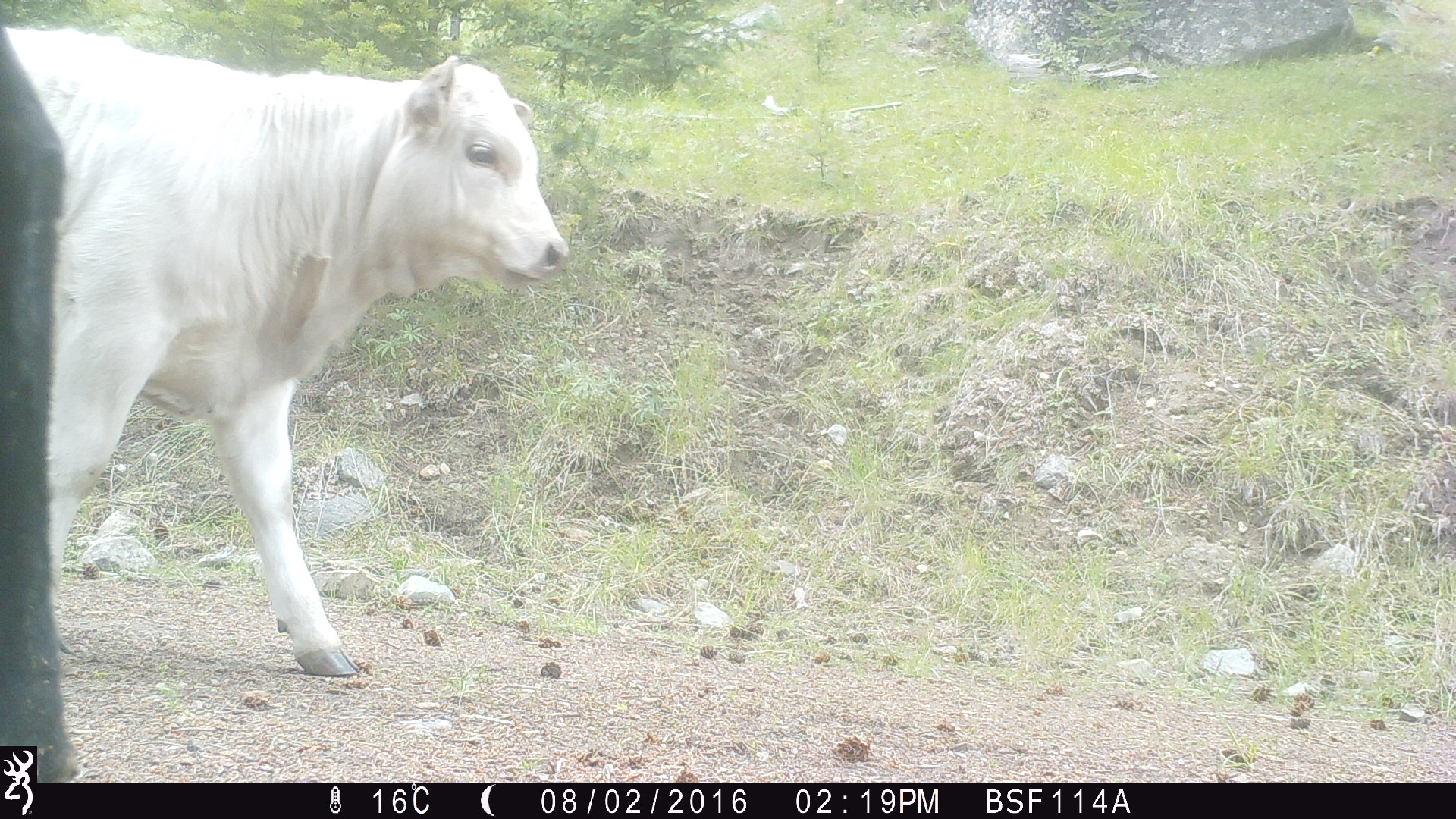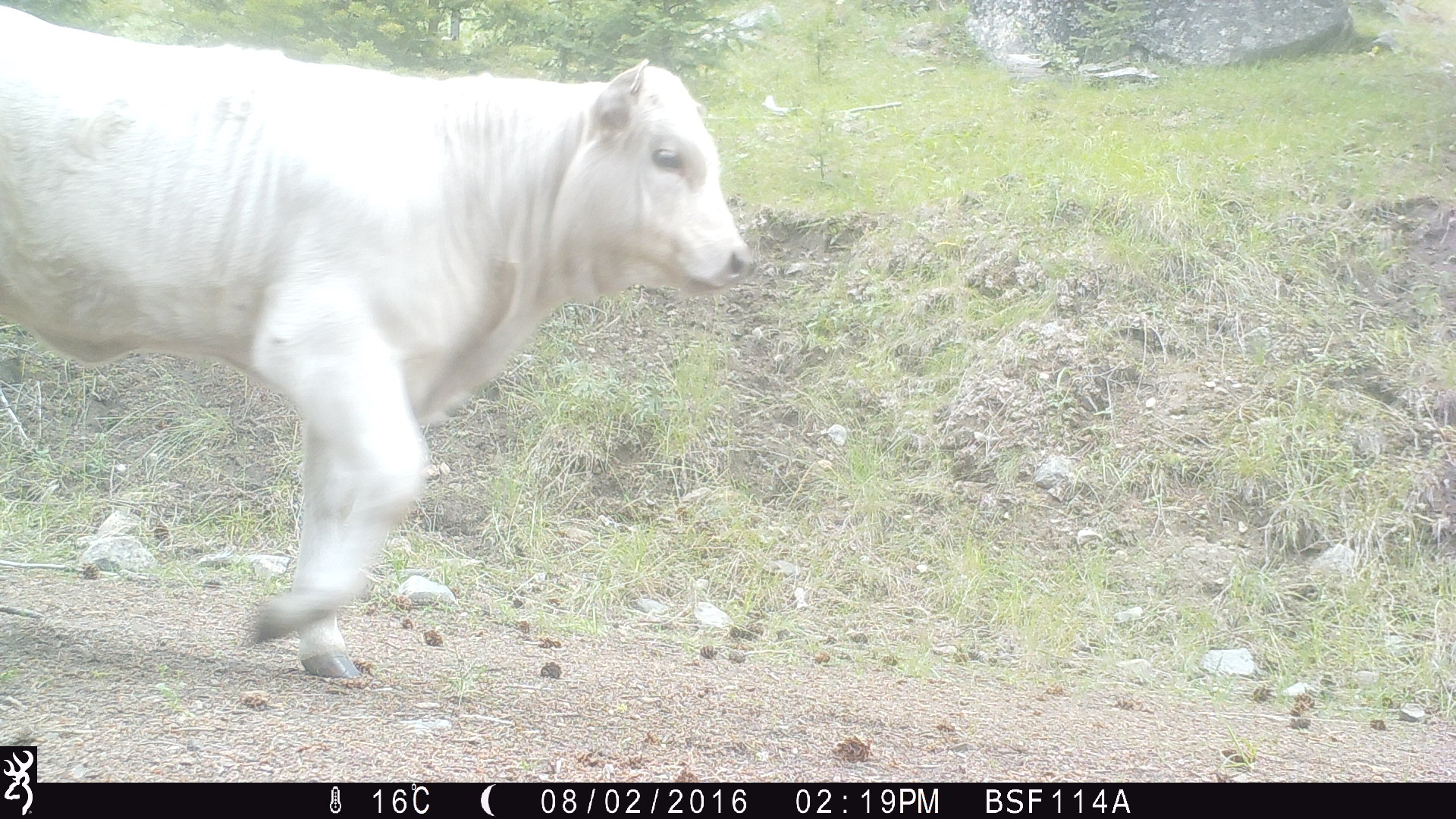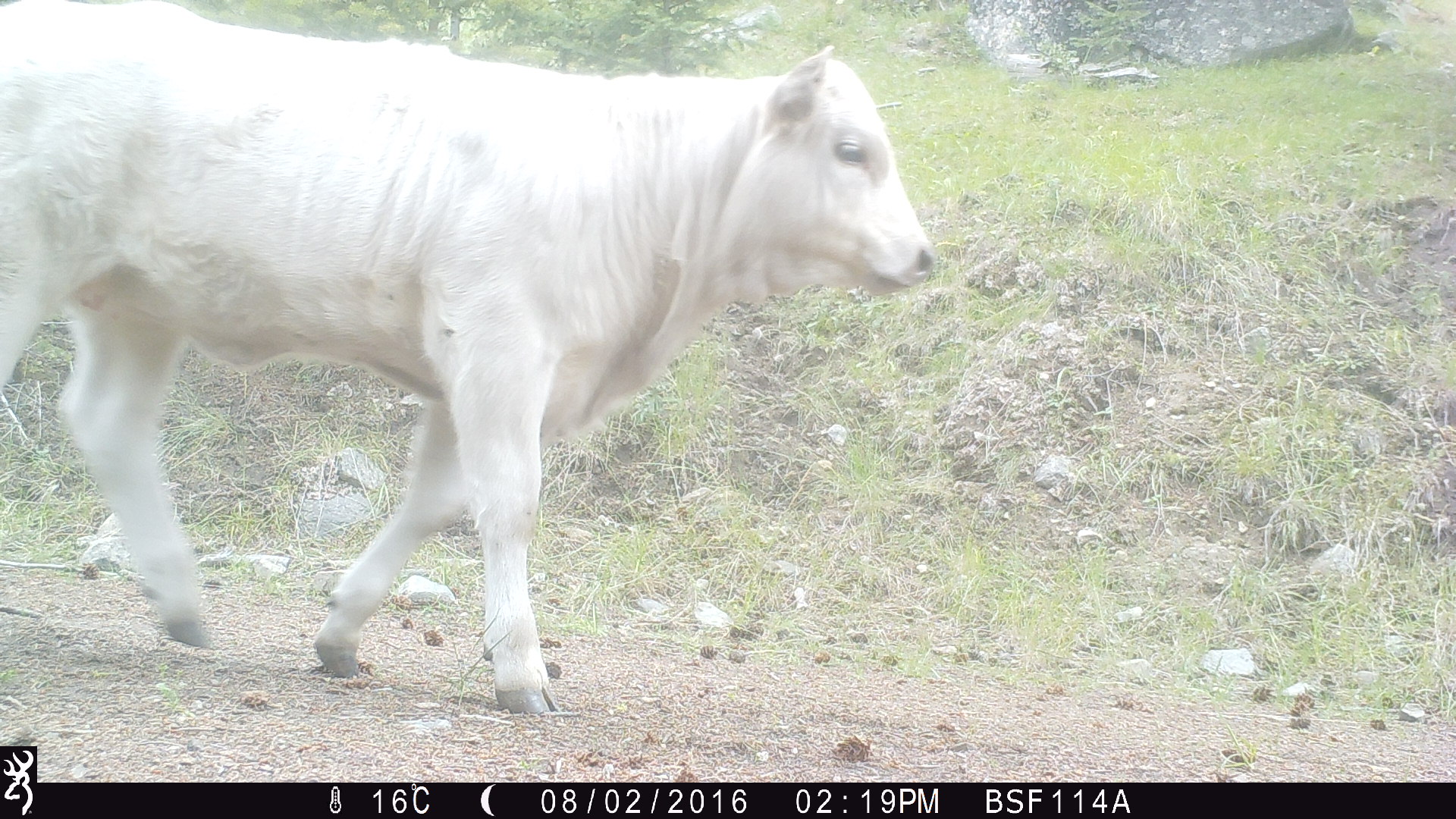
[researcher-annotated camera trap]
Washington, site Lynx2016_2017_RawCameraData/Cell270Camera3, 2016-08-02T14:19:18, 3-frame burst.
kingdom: Animalia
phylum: Chordata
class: Mammalia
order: Artiodactyla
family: Bovidae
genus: Bos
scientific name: Bos taurus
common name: domestic cattle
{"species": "domestic cattle (Bos taurus)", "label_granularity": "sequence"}